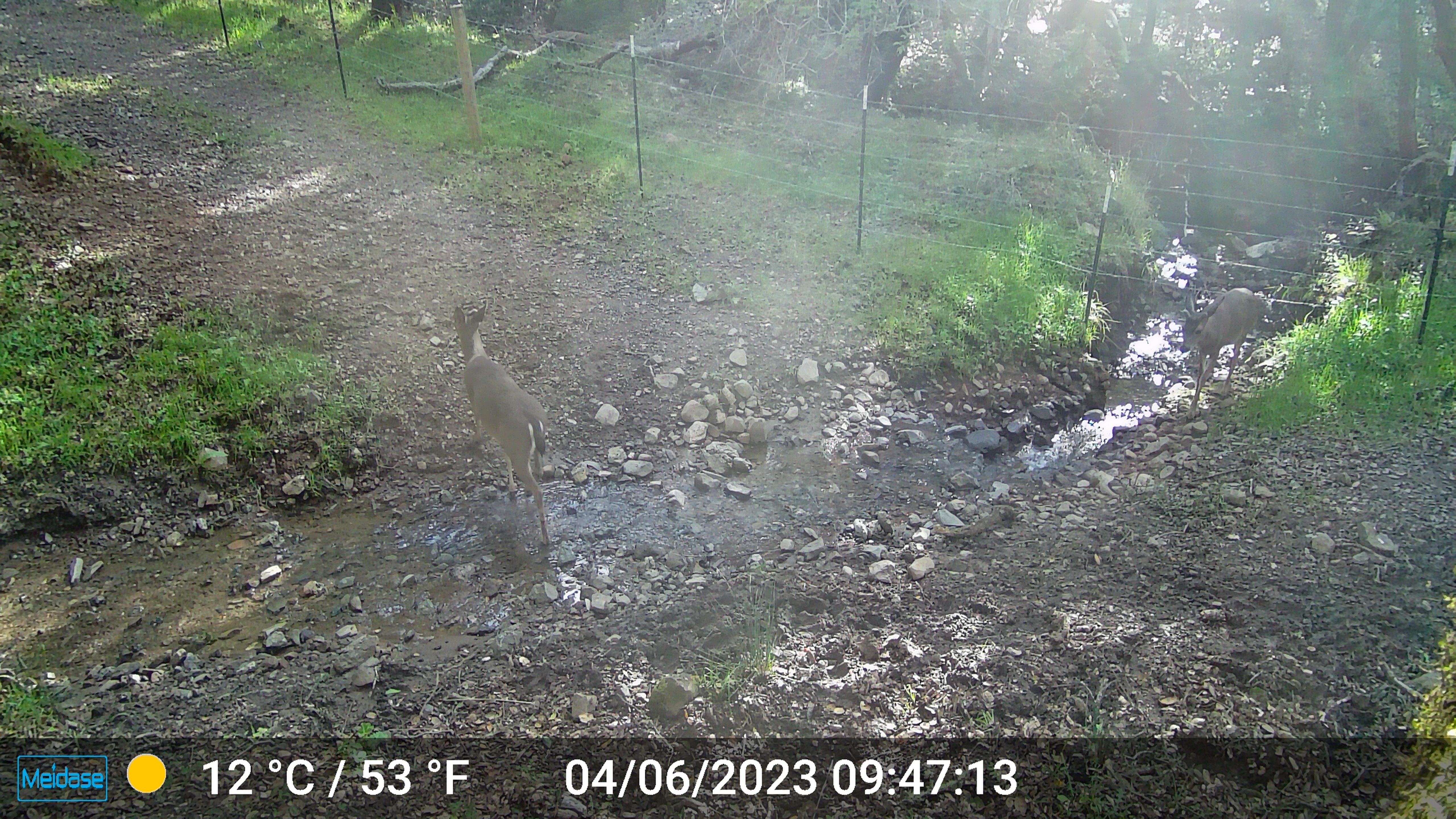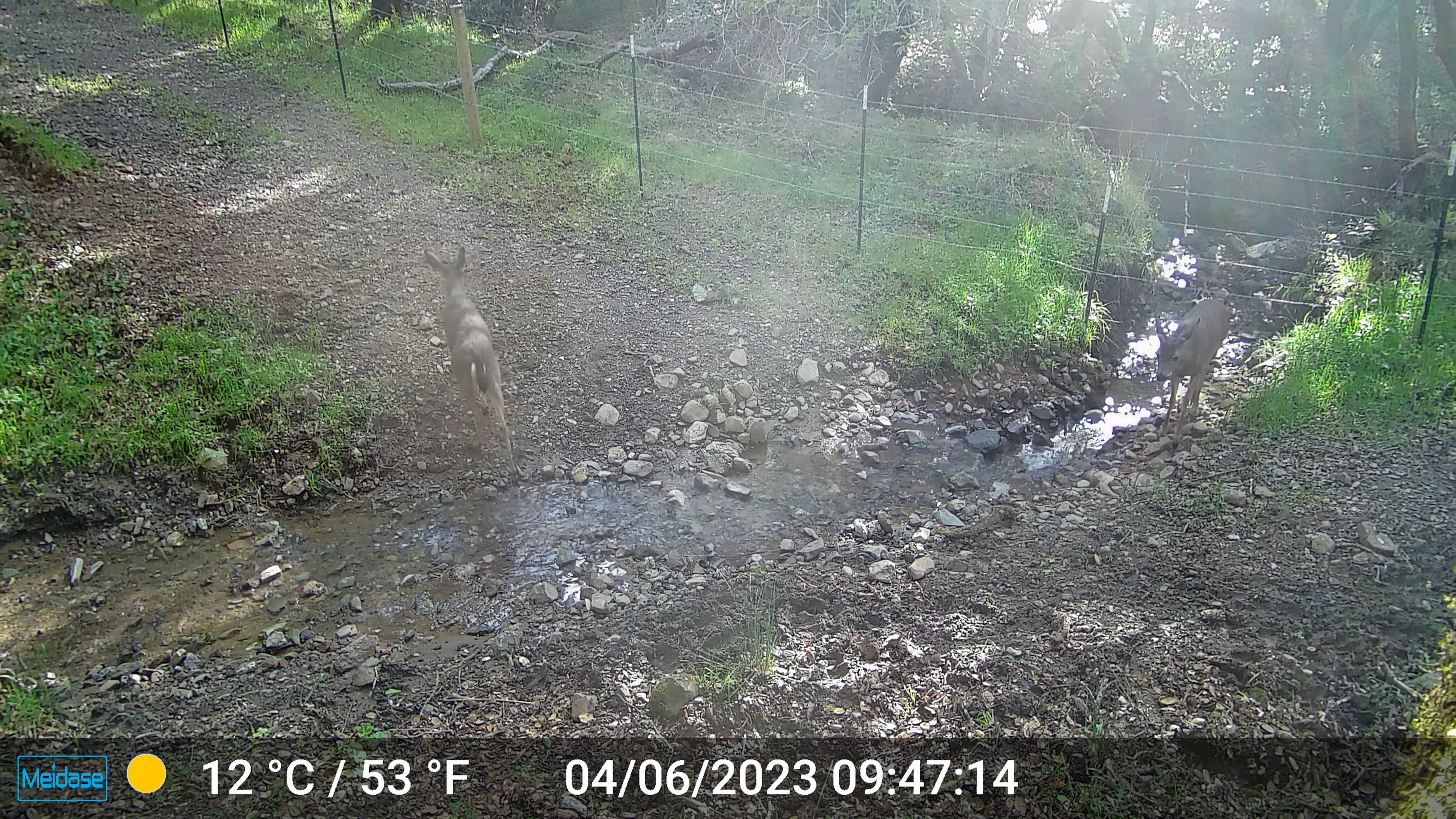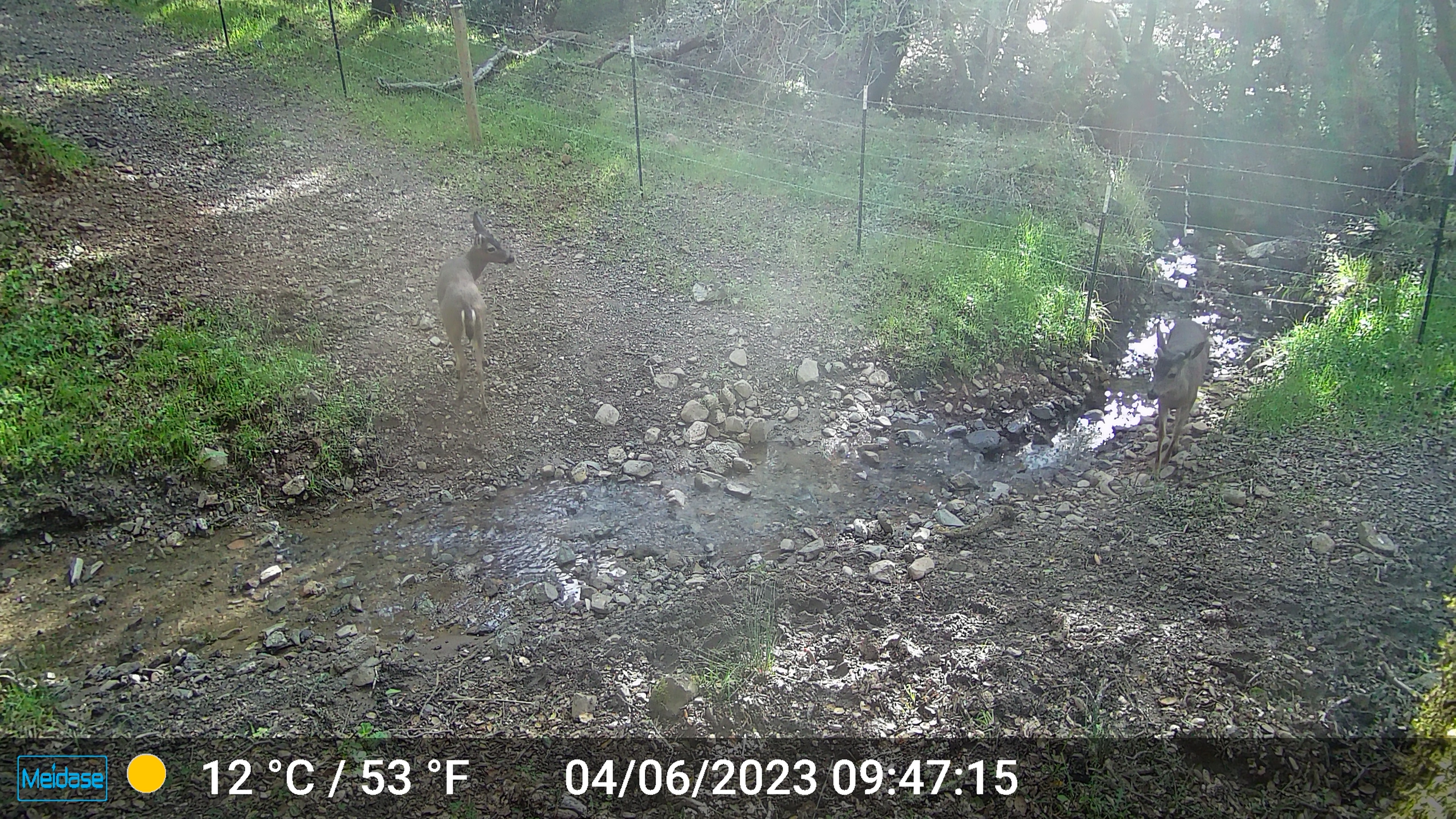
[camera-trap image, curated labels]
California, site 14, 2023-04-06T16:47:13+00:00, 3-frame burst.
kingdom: Animalia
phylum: Chordata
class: Mammalia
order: Artiodactyla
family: Cervidae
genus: Odocoileus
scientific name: Odocoileus hemionus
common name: mule deer